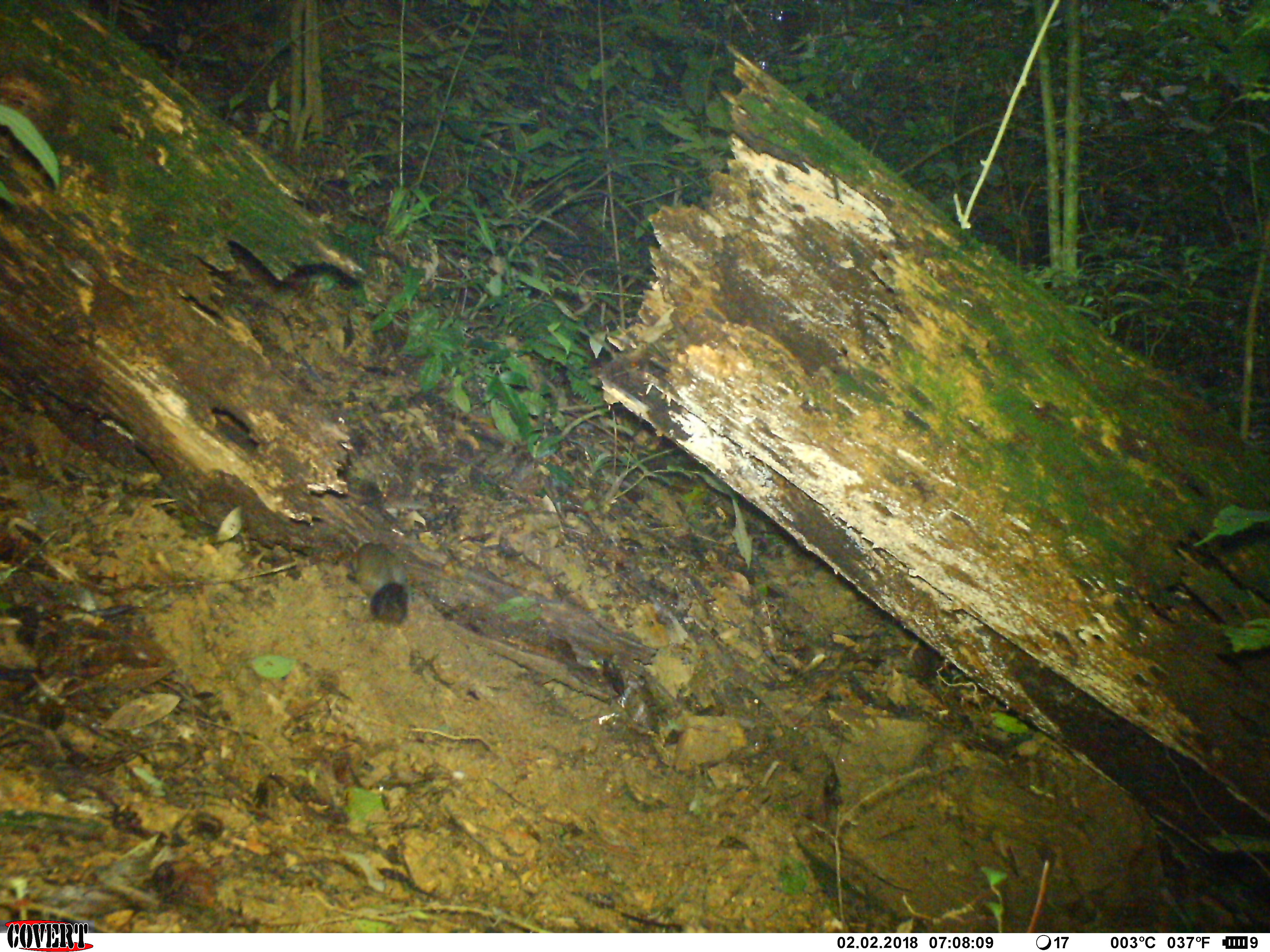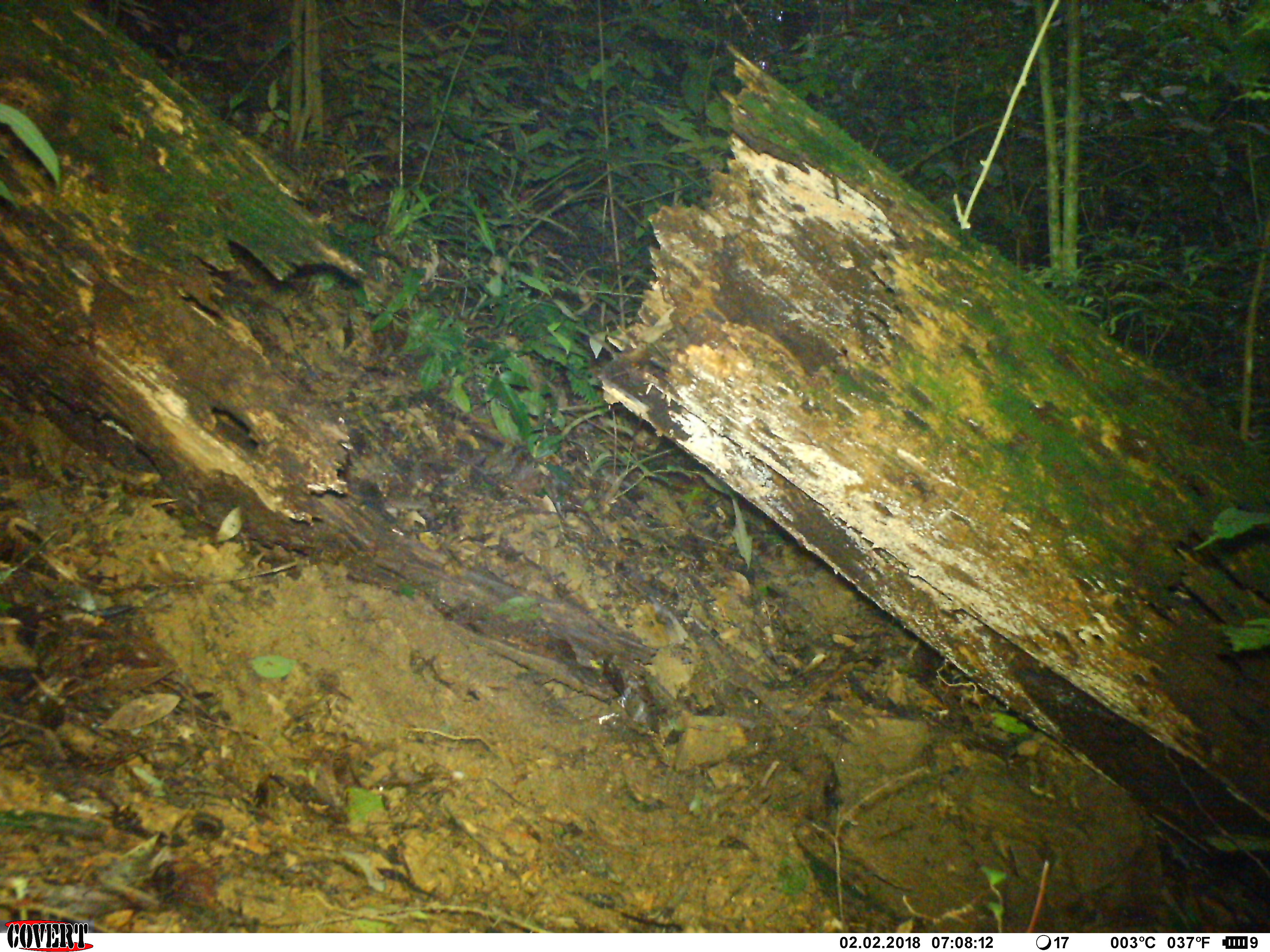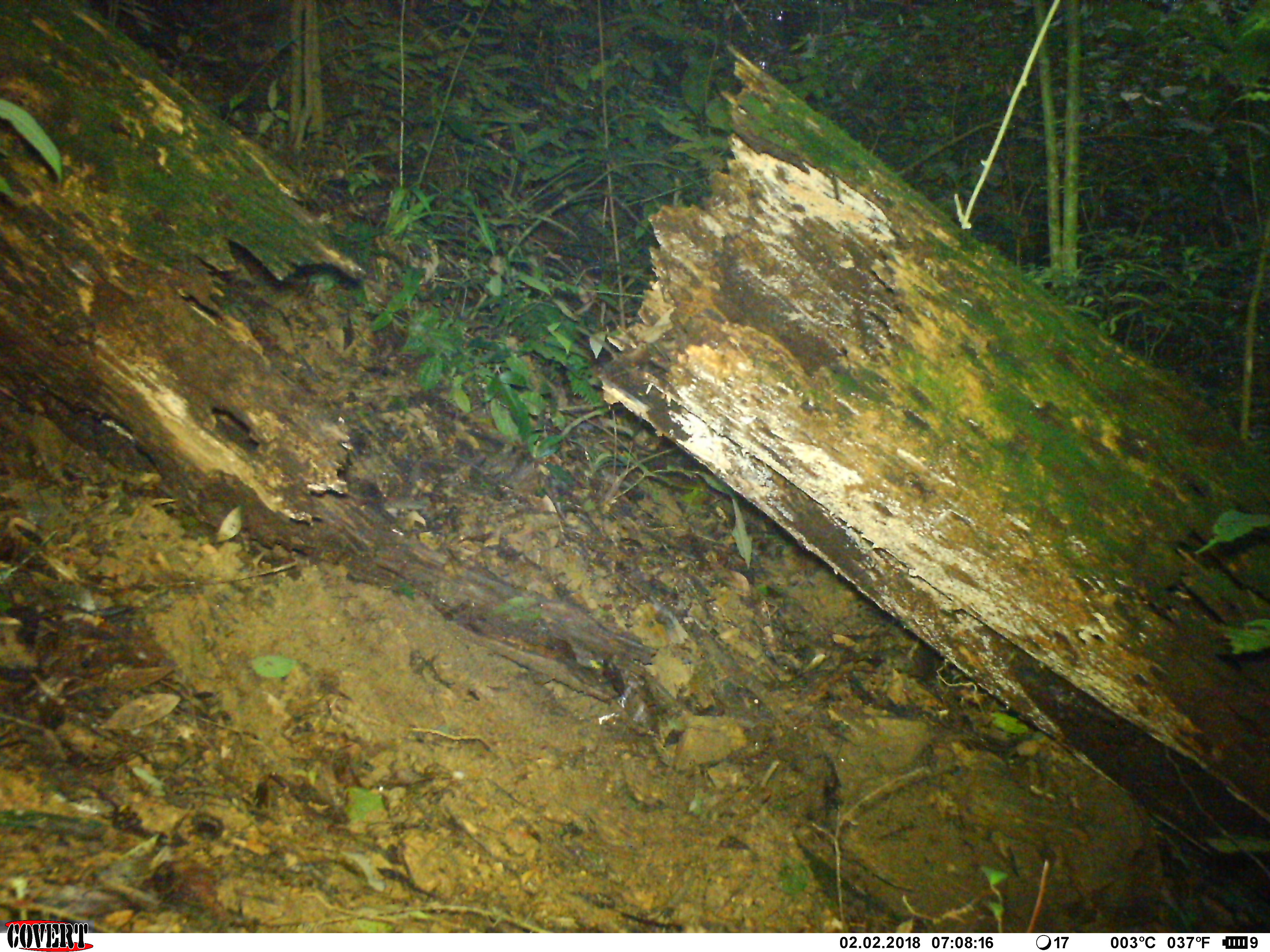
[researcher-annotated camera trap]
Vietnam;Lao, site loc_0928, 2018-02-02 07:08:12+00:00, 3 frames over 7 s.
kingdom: Animalia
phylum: Chordata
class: Mammalia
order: Rodentia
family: Sciuridae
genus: Dremomys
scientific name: Dremomys rufigenis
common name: red-cheeked squirrel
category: red cheeked squirrel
Red cheeked squirrel (red-cheeked squirrel) (Dremomys rufigenis). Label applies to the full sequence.